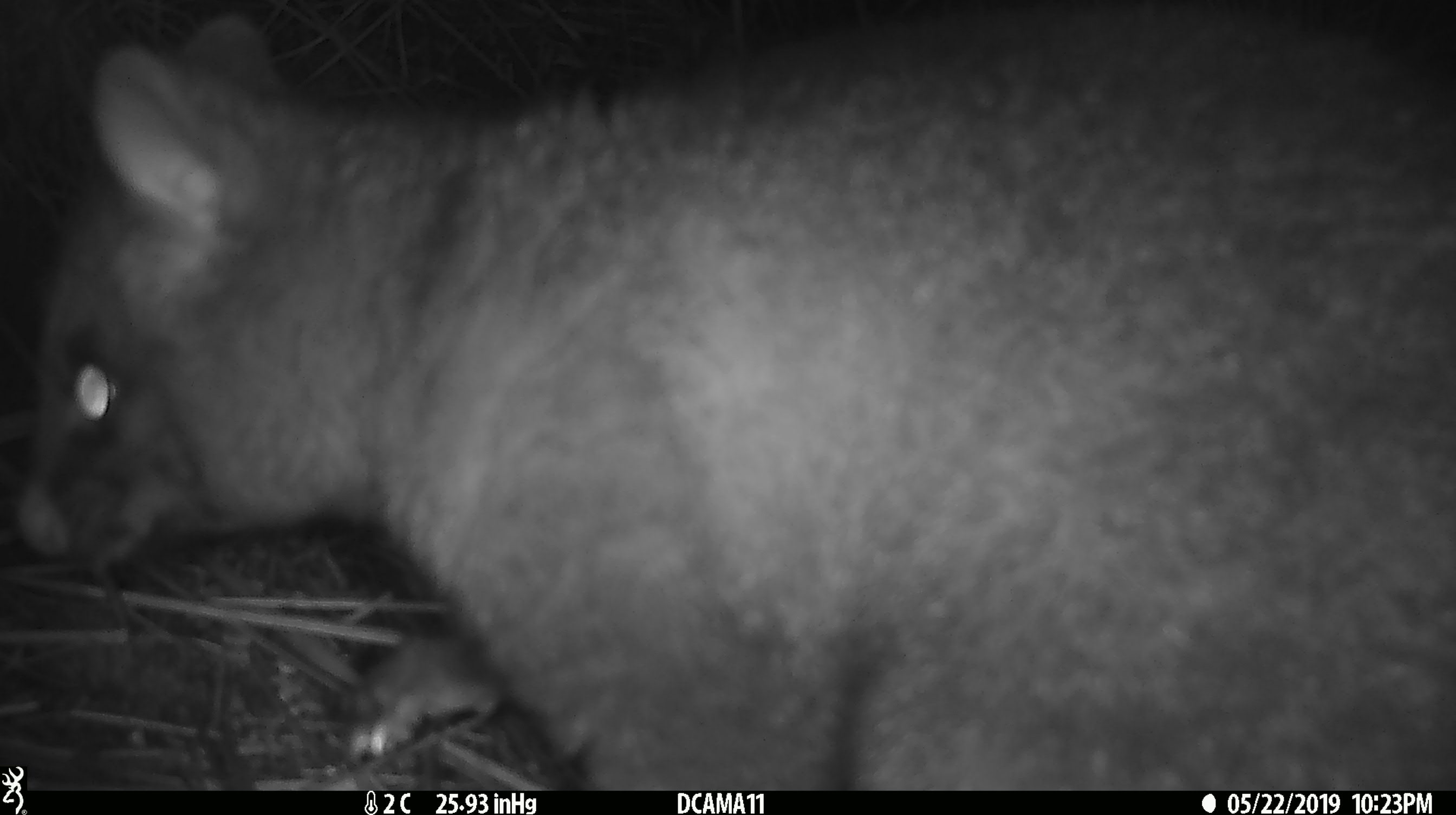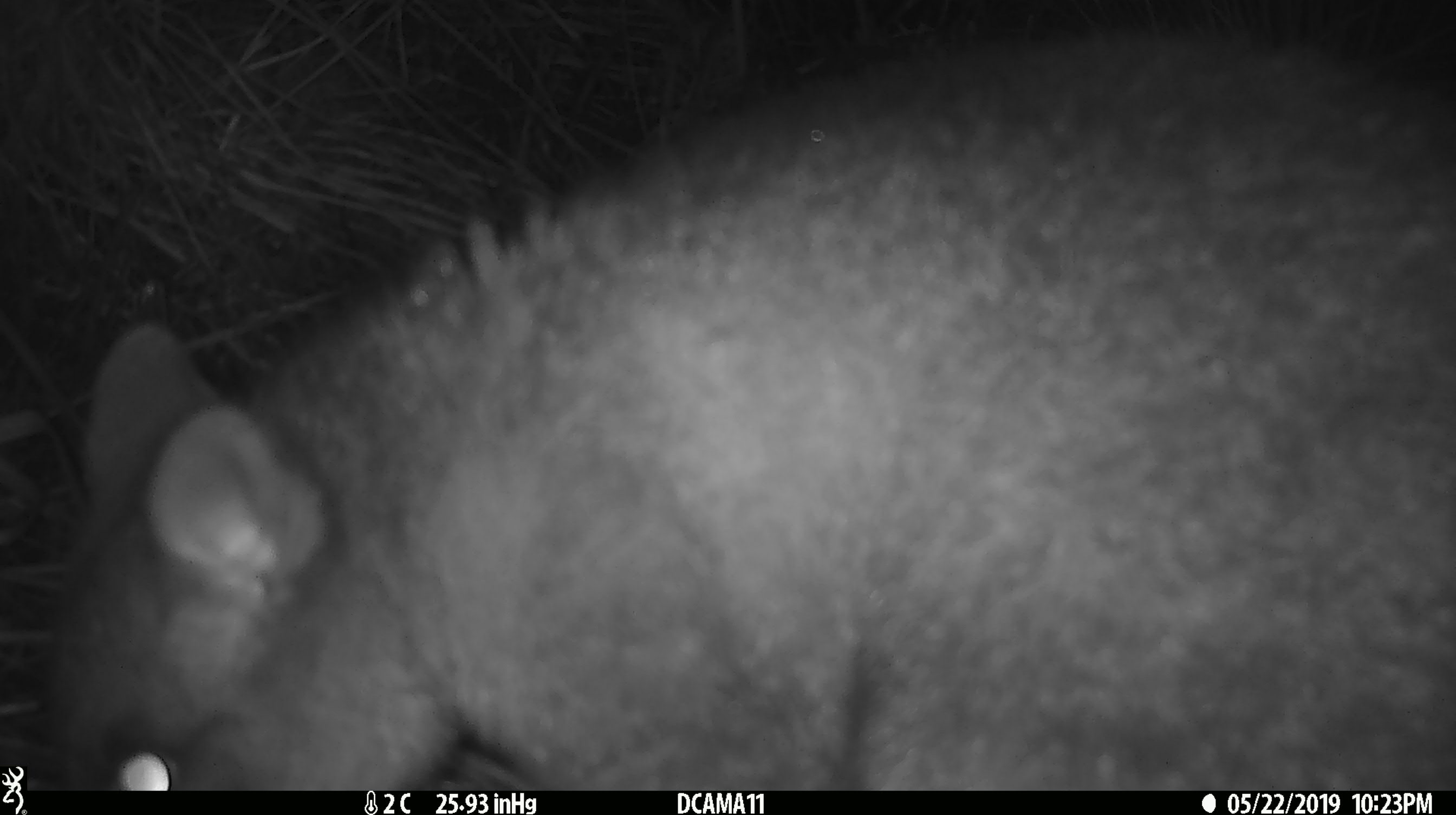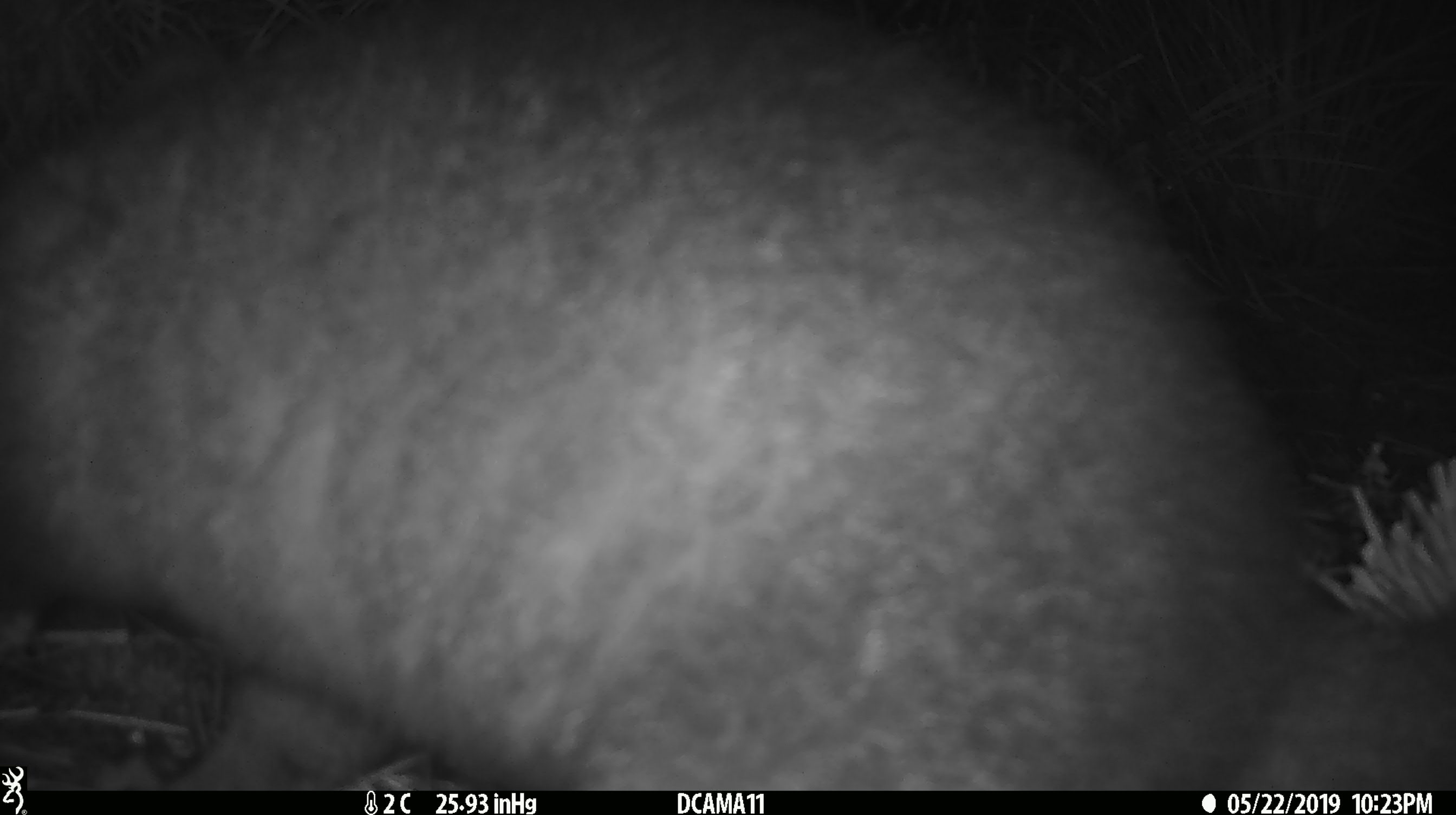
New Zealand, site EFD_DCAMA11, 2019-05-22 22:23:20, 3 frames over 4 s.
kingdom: Animalia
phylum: Chordata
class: Mammalia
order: Diprotodontia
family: Phalangeridae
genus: Trichosurus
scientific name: Trichosurus vulpecula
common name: common brushtail possum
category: possum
Possum (common brushtail possum) (Trichosurus vulpecula).